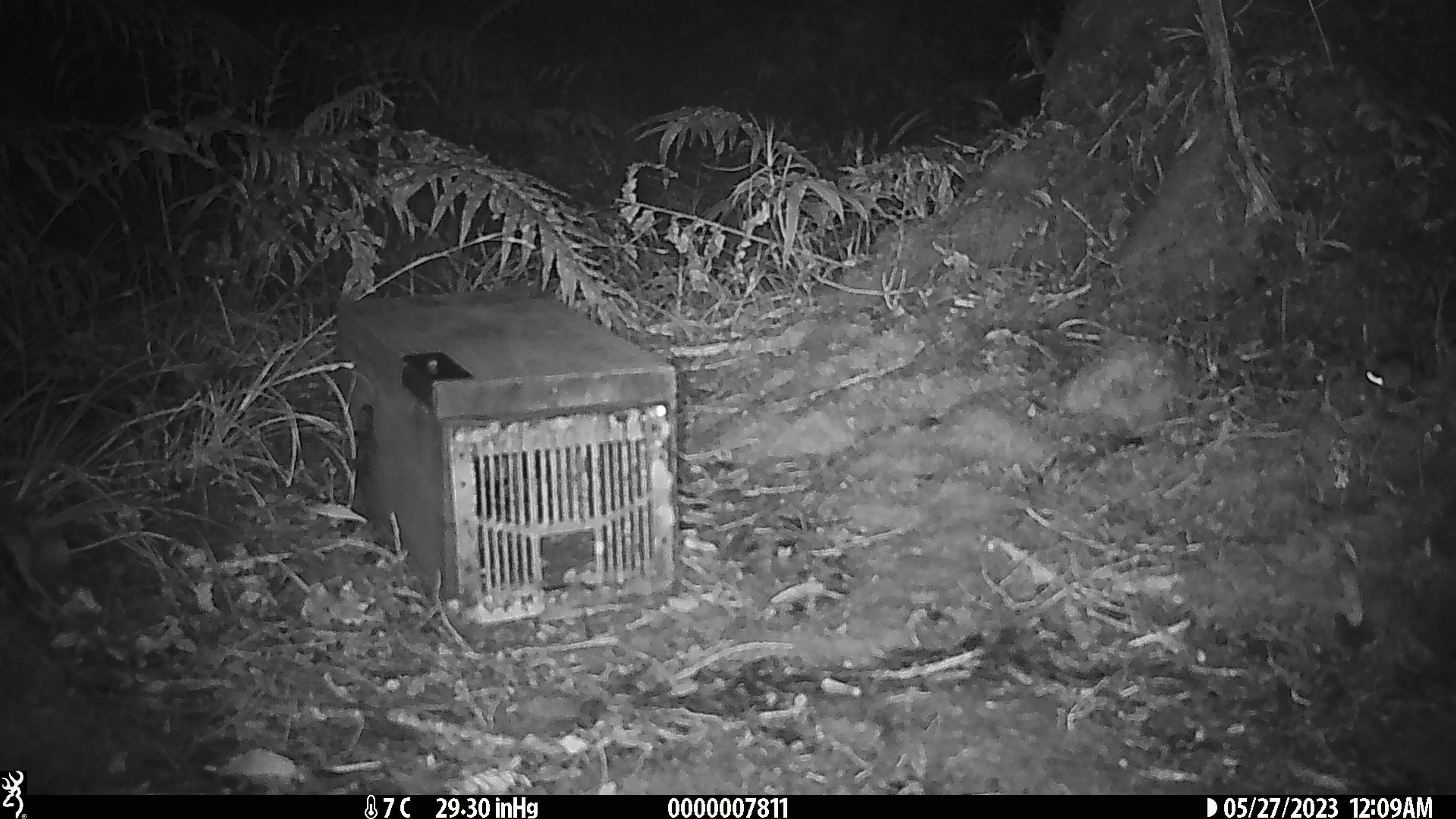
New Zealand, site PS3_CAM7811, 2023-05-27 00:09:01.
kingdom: Animalia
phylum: Chordata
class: Mammalia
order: Rodentia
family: Muridae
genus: Mus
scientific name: Mus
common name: mouse